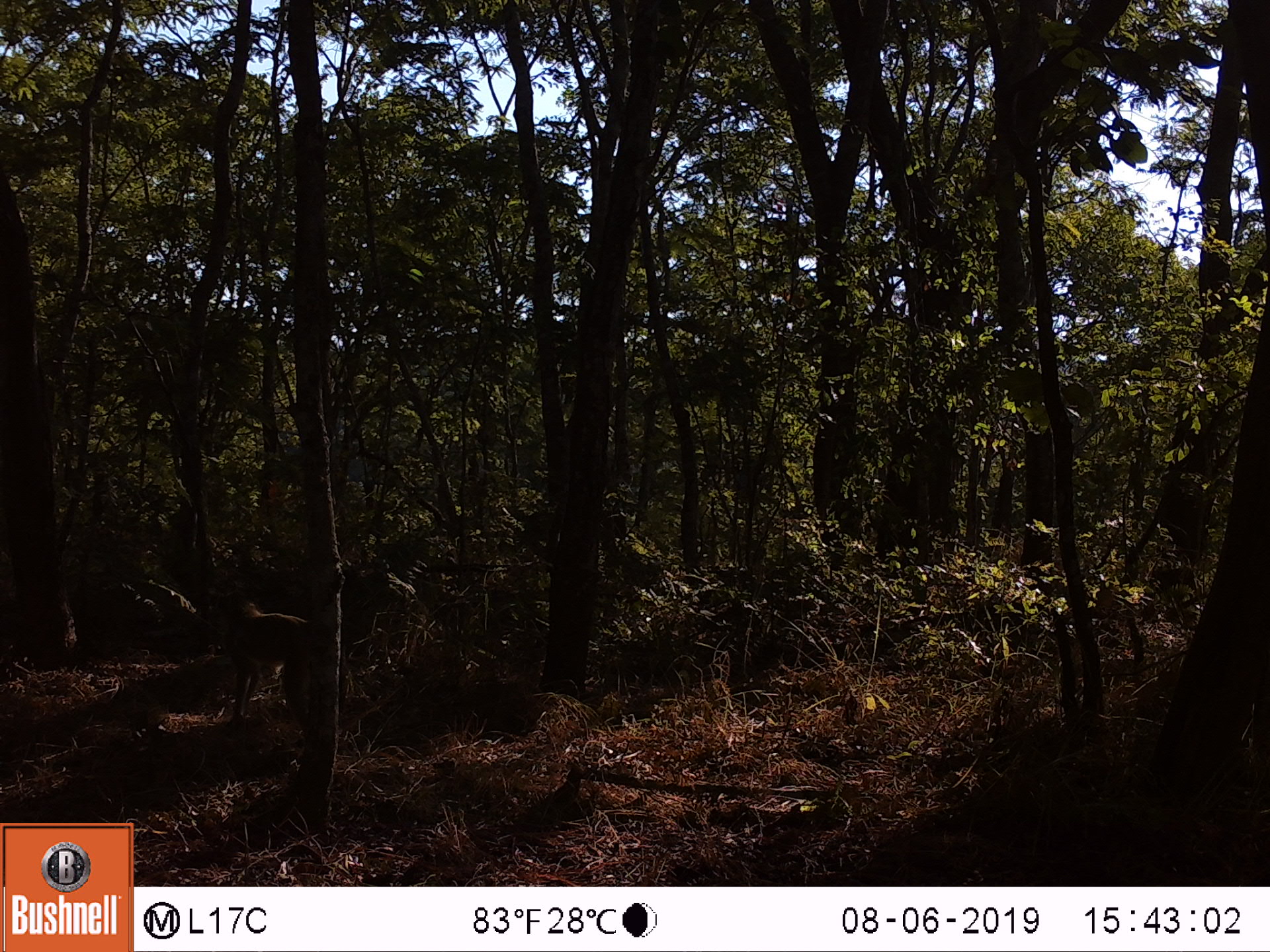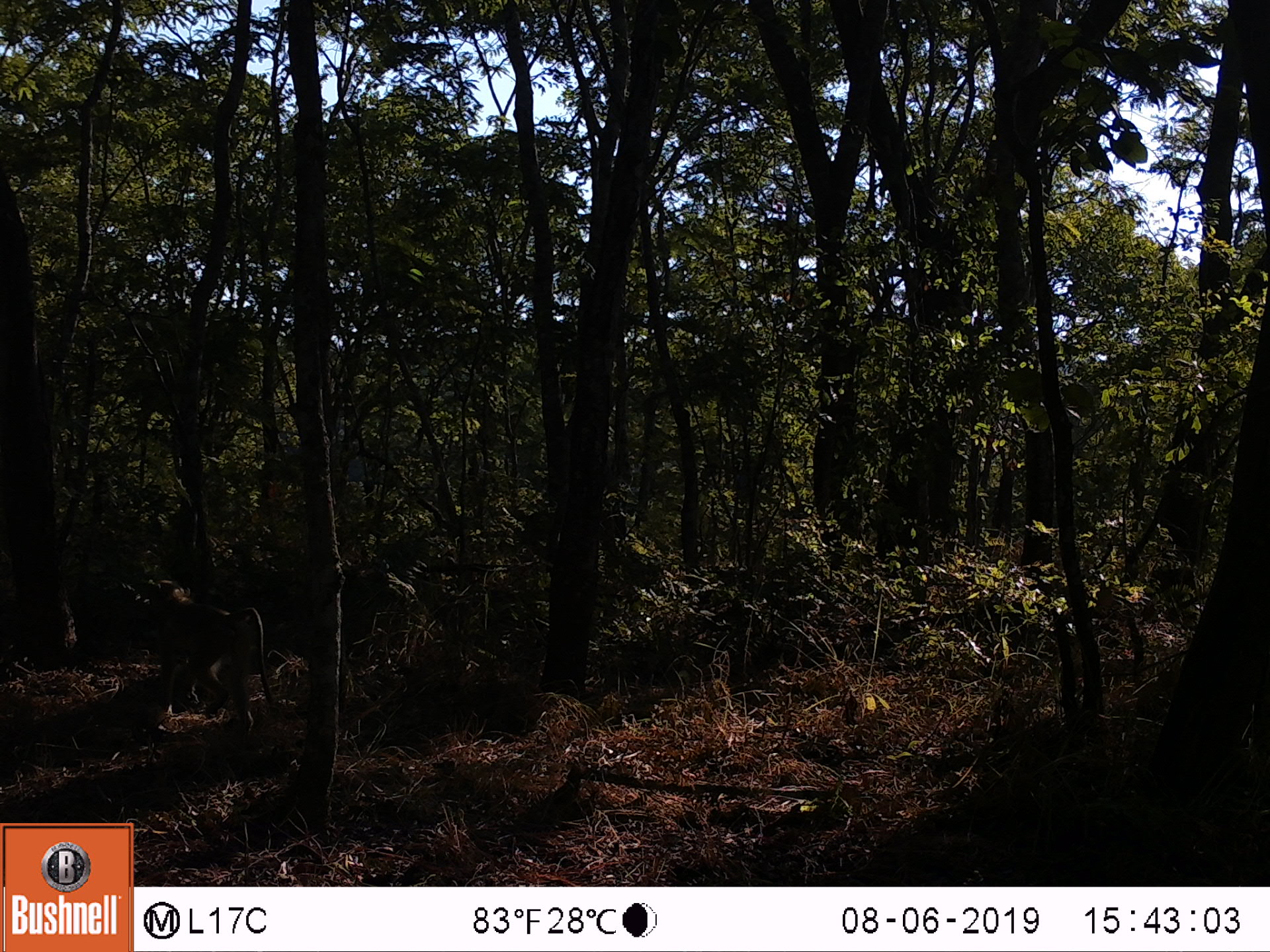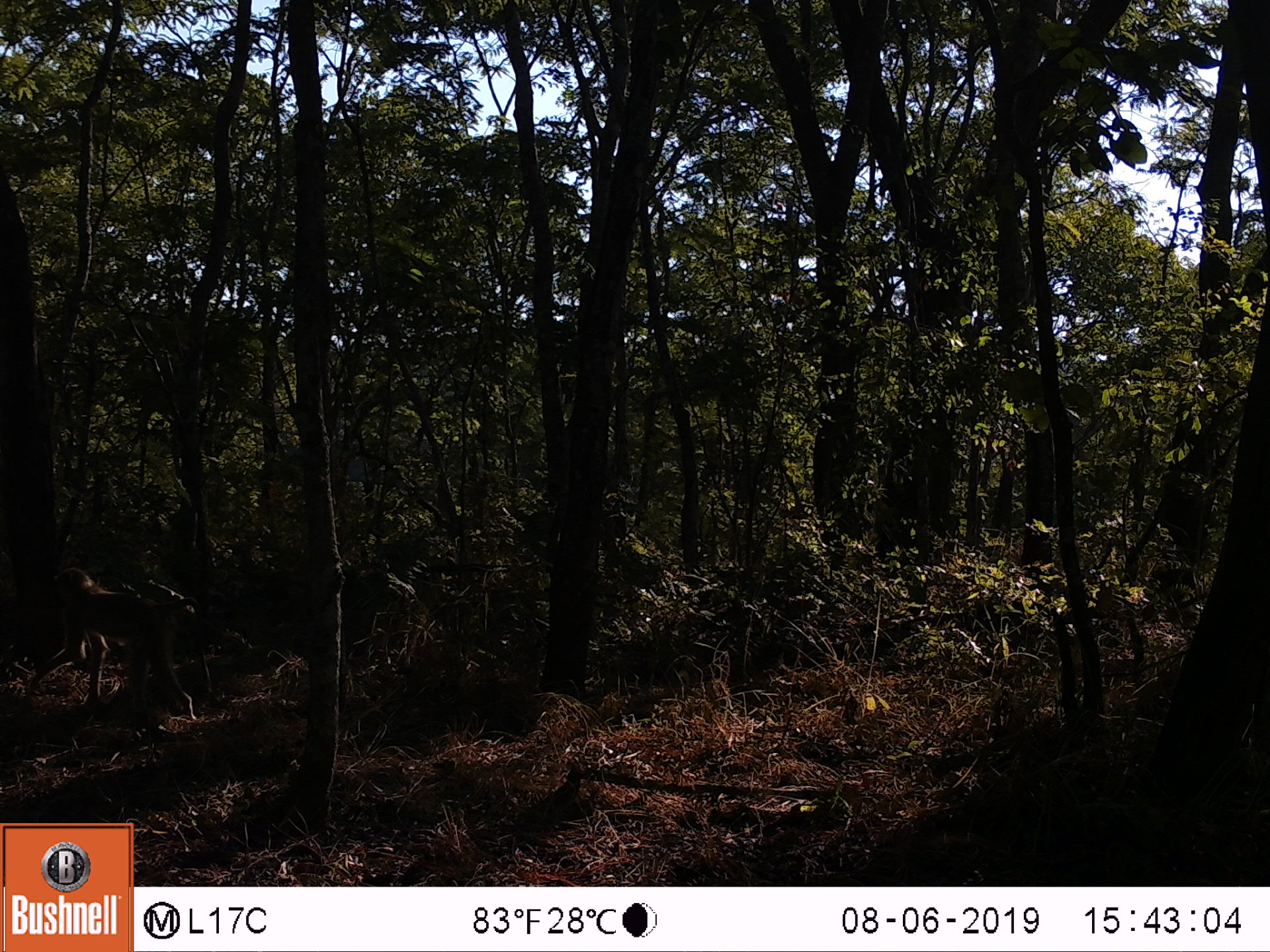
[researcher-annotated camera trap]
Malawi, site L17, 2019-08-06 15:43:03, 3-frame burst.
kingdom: Animalia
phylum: Chordata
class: Mammalia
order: Primates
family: Cercopithecidae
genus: Papio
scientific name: Papio cynocephalus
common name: yellow baboon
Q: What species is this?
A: Yellow baboon (Papio cynocephalus).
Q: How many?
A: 1.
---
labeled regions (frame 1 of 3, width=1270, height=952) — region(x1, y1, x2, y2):
yellow baboon: region(216, 596, 320, 732)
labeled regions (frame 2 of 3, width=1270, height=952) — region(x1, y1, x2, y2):
yellow baboon: region(142, 572, 271, 735)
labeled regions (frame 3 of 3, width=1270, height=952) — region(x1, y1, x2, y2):
yellow baboon: region(24, 562, 217, 725)